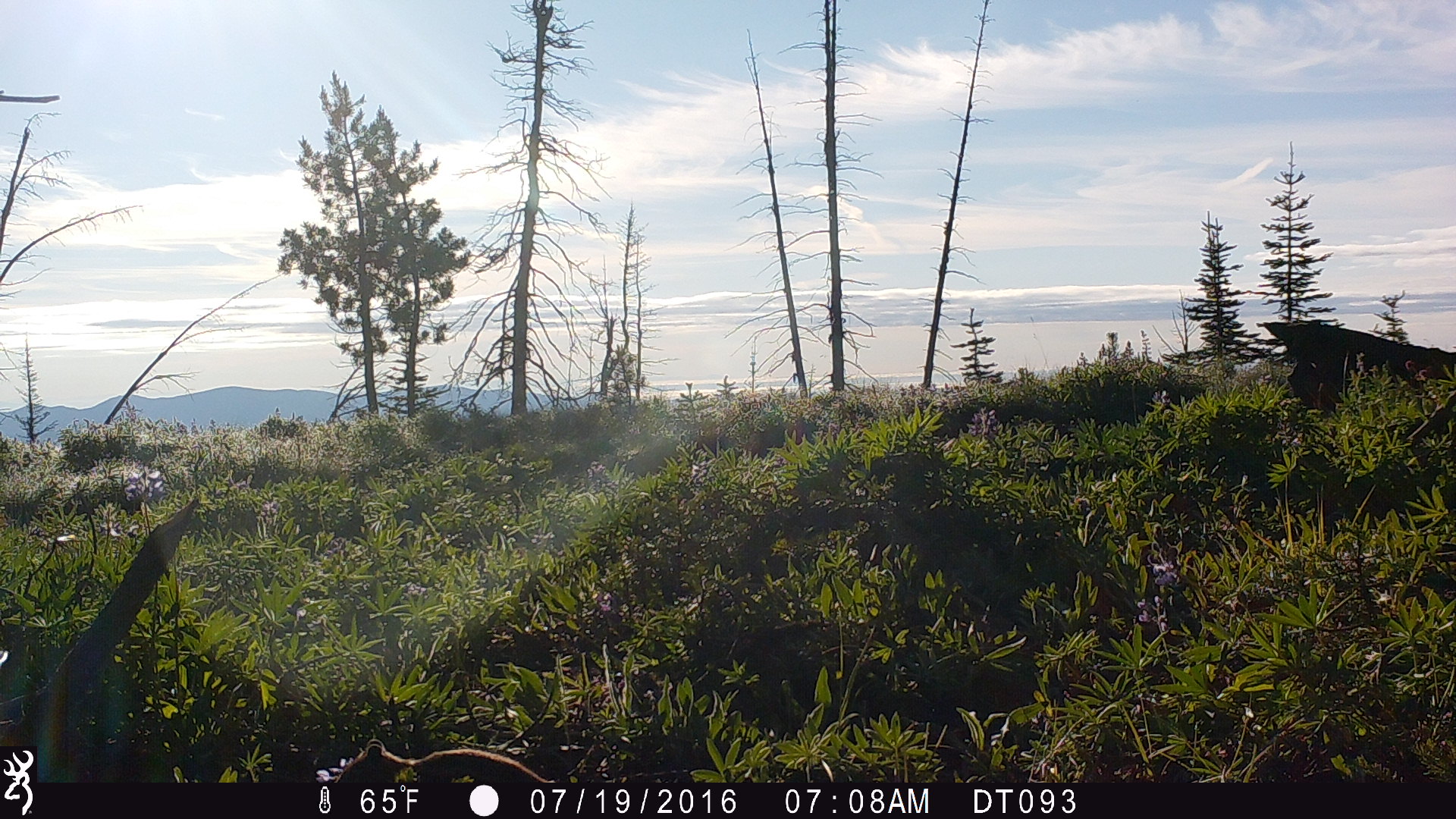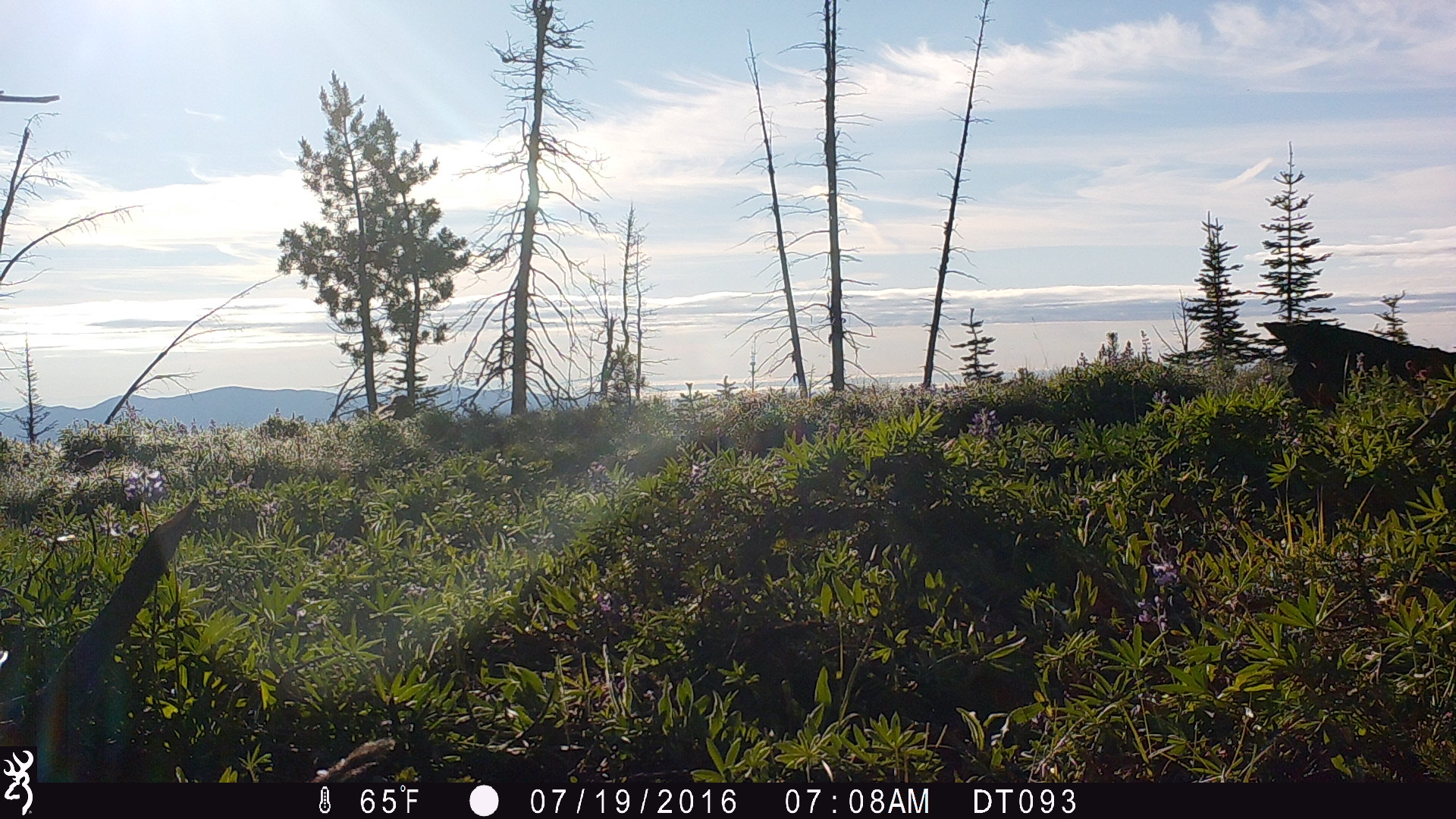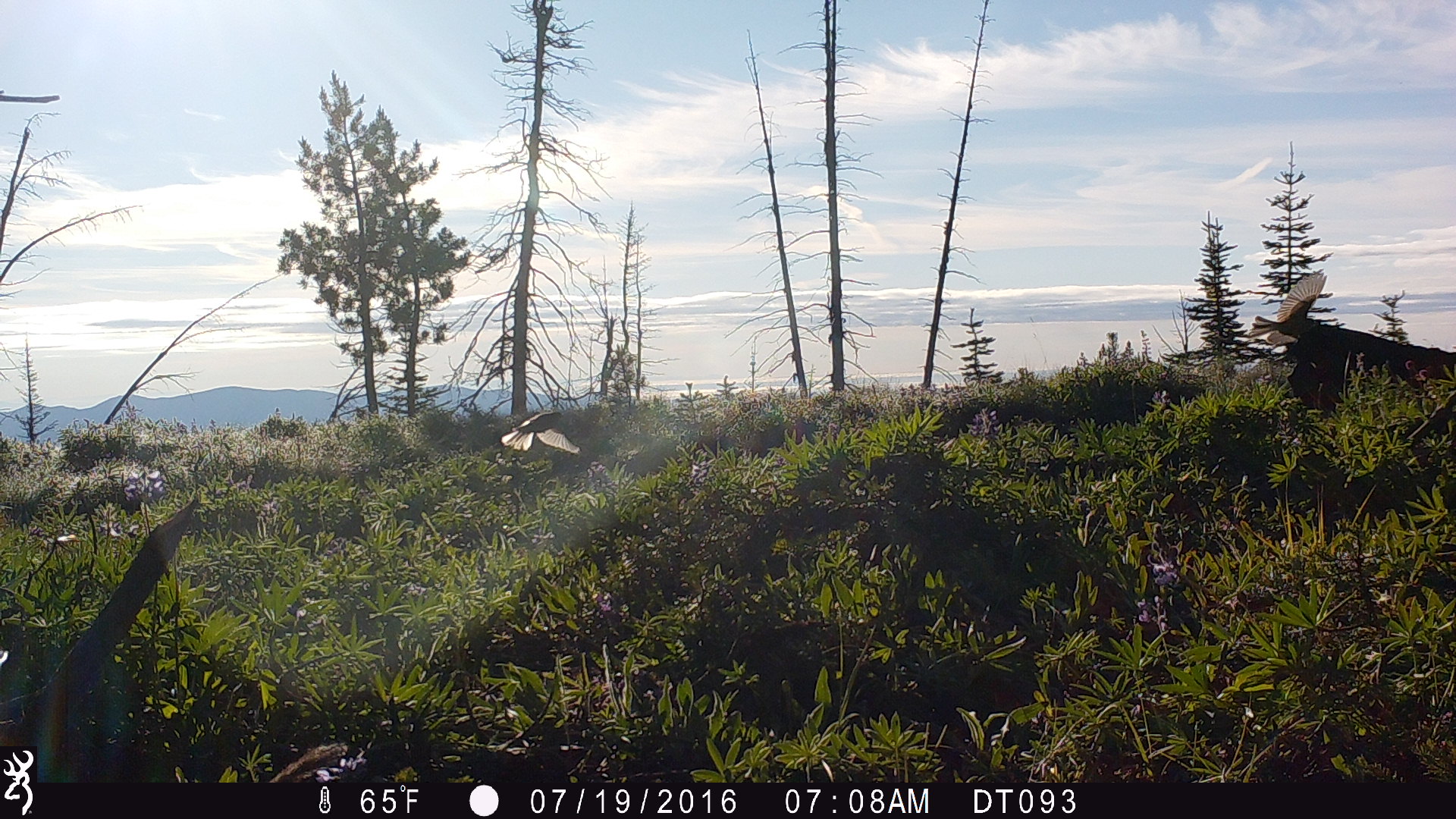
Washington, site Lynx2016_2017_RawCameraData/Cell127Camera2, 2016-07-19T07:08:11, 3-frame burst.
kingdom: Animalia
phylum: Chordata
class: Mammalia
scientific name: Mammalia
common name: small mammal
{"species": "small mammal (Mammalia)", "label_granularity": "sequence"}